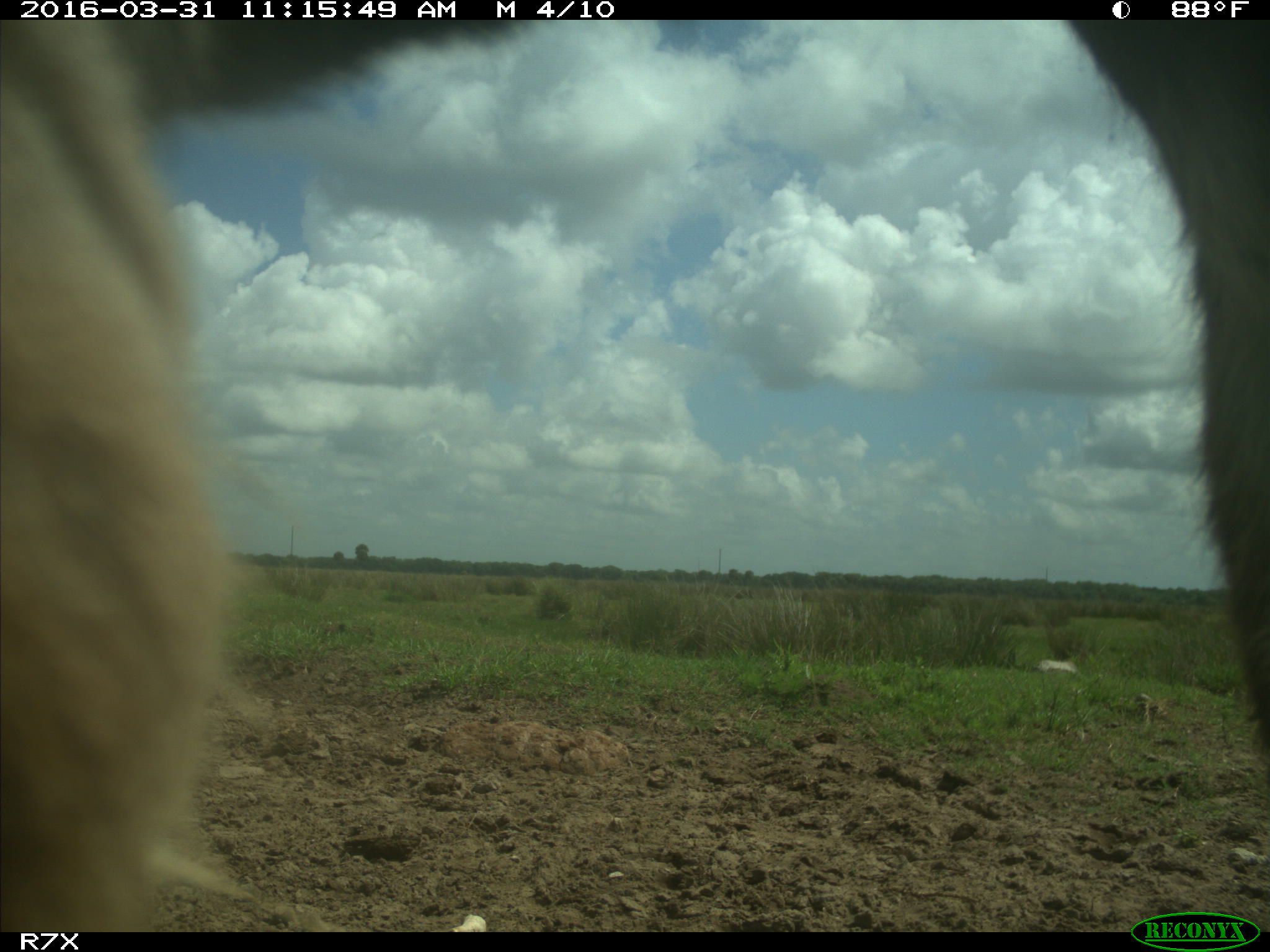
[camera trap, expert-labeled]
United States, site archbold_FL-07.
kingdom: Animalia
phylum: Chordata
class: Mammalia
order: Artiodactyla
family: Bovidae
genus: Bos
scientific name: Bos taurus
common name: domestic cow